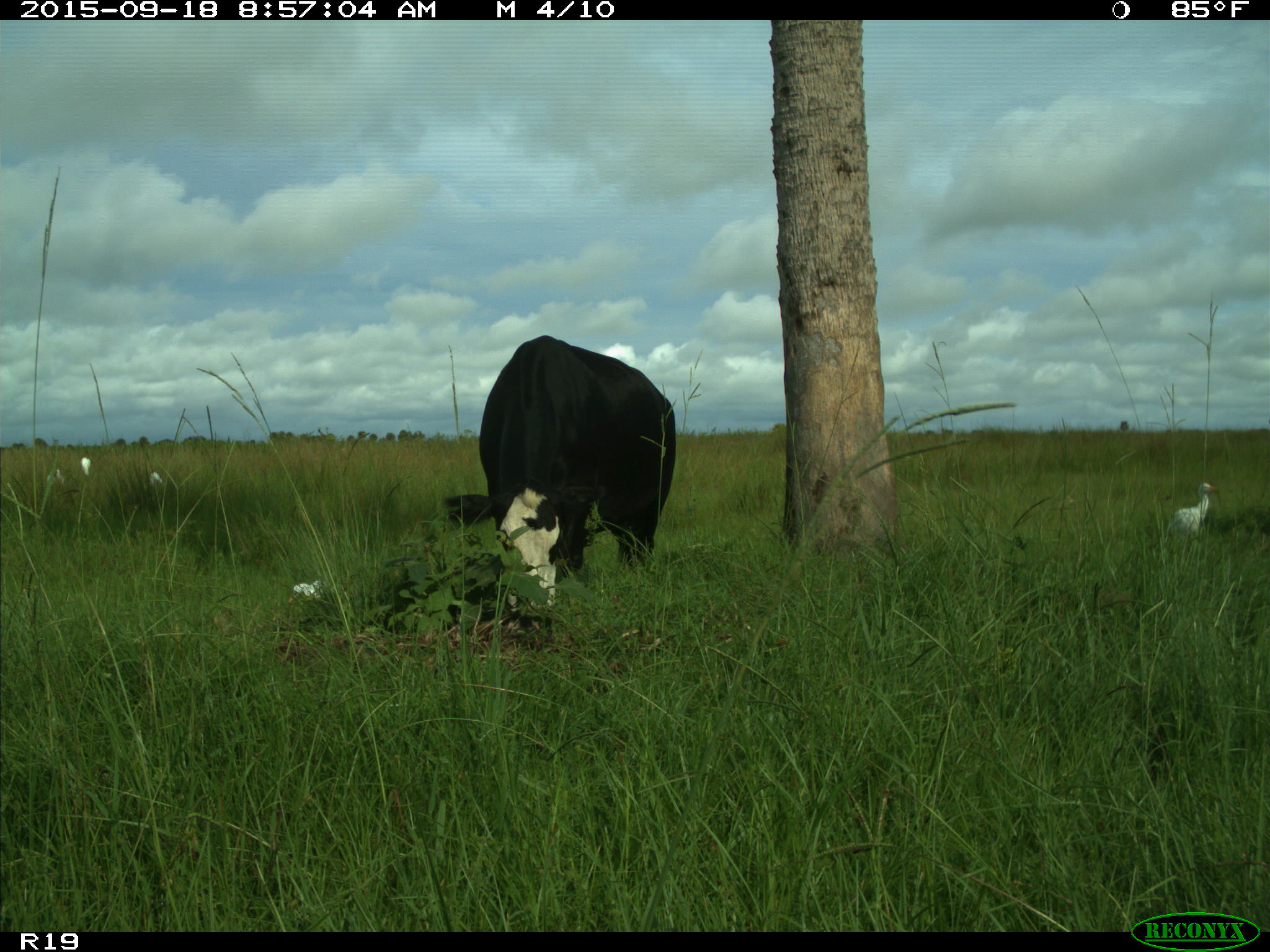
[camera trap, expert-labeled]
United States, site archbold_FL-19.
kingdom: Animalia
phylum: Chordata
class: Mammalia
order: Artiodactyla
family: Bovidae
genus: Bos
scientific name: Bos taurus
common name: domestic cow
Bos taurus (domestic cow).